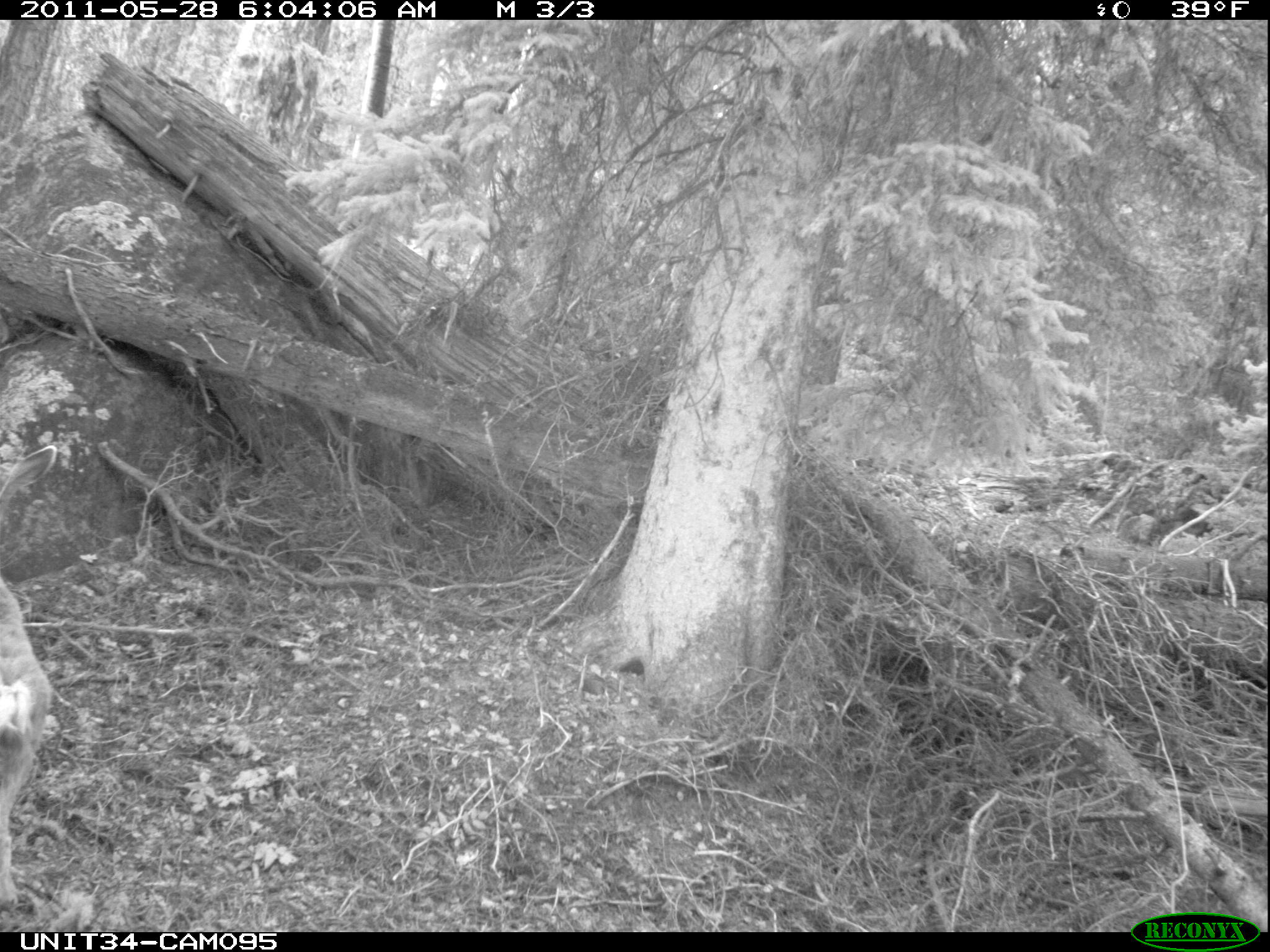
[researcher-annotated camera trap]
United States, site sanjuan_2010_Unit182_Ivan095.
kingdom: Animalia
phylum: Chordata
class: Mammalia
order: Artiodactyla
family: Cervidae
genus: Odocoileus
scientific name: Odocoileus hemionus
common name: mule deer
Odocoileus hemionus (mule deer).